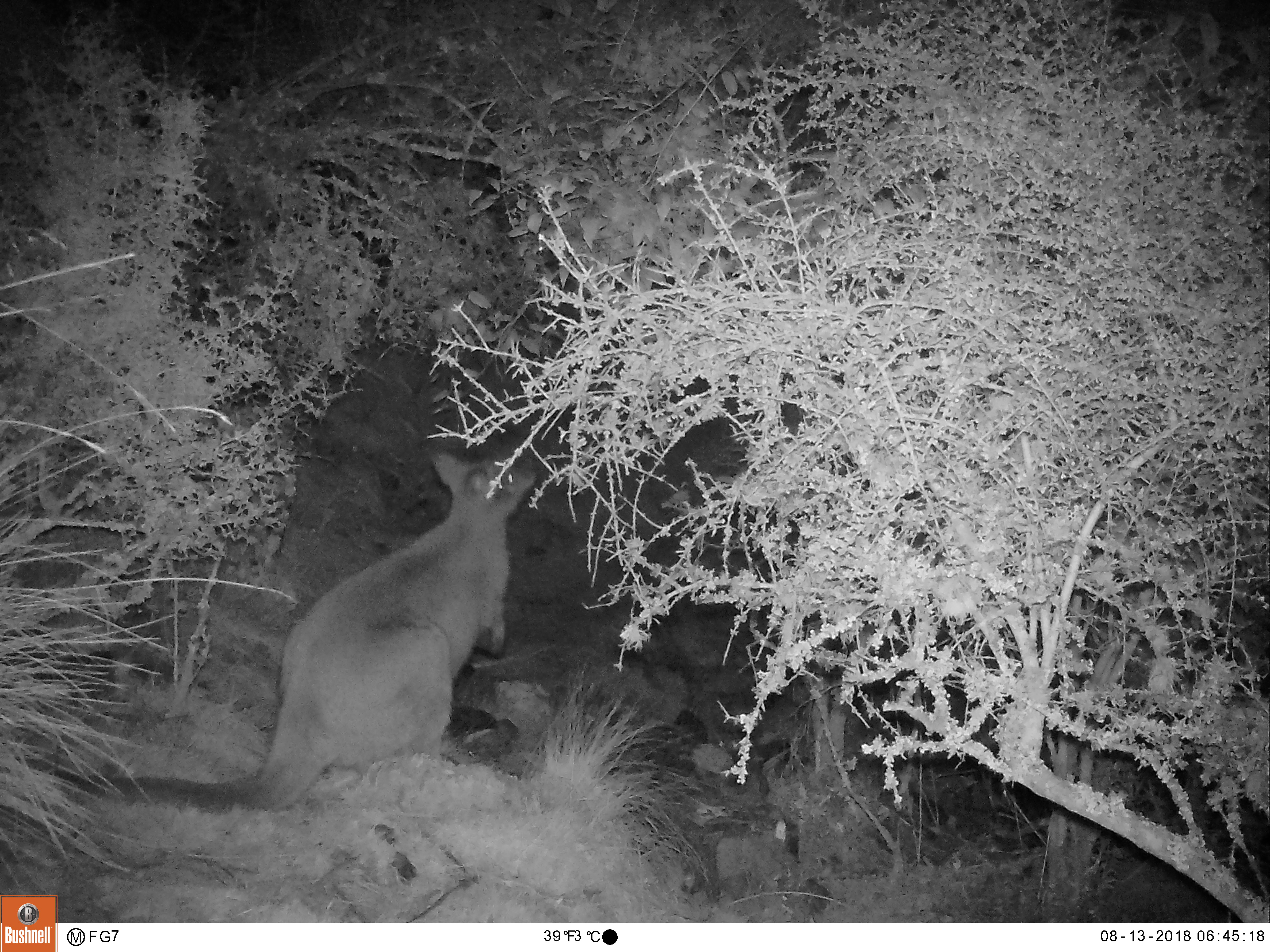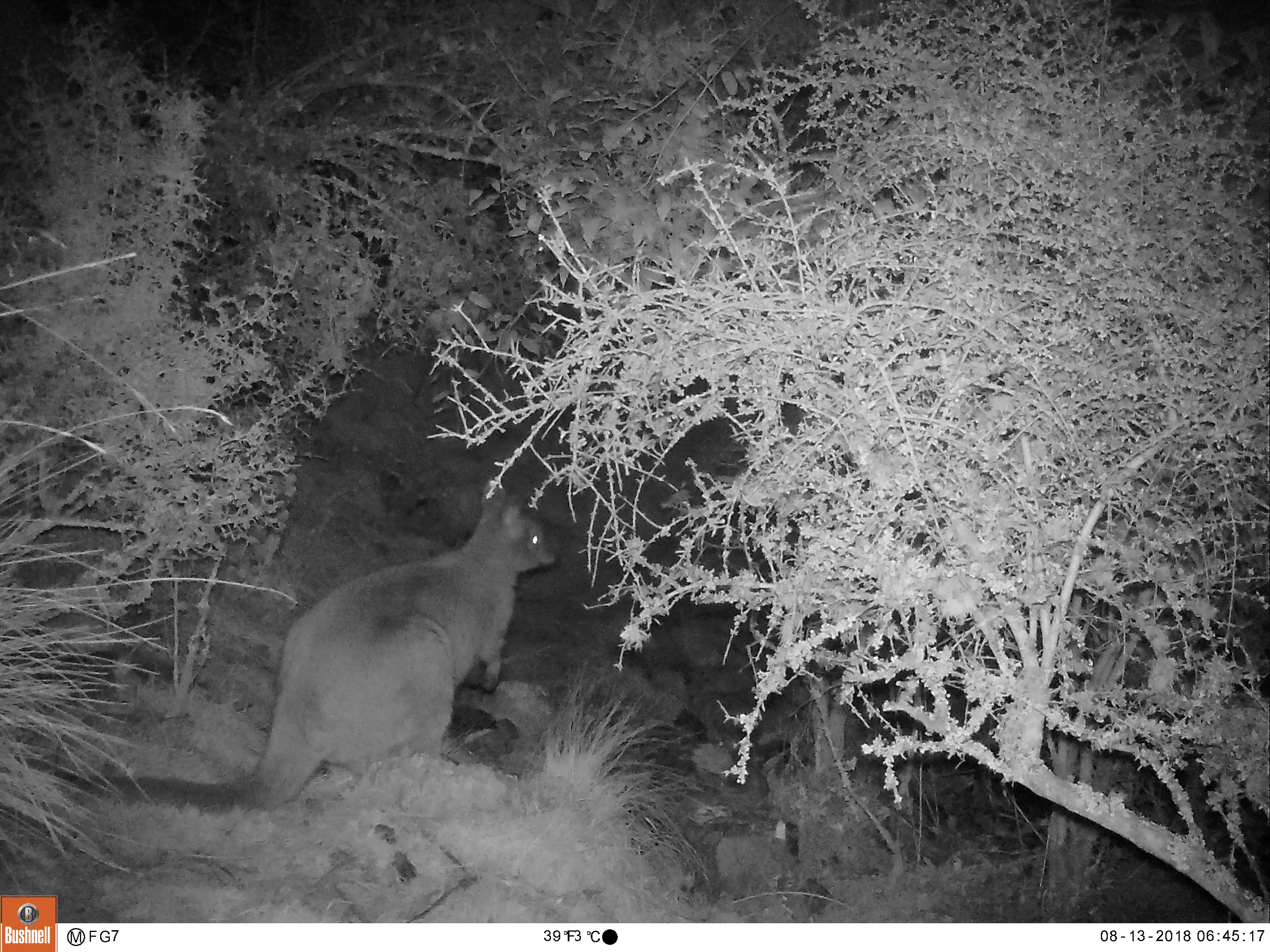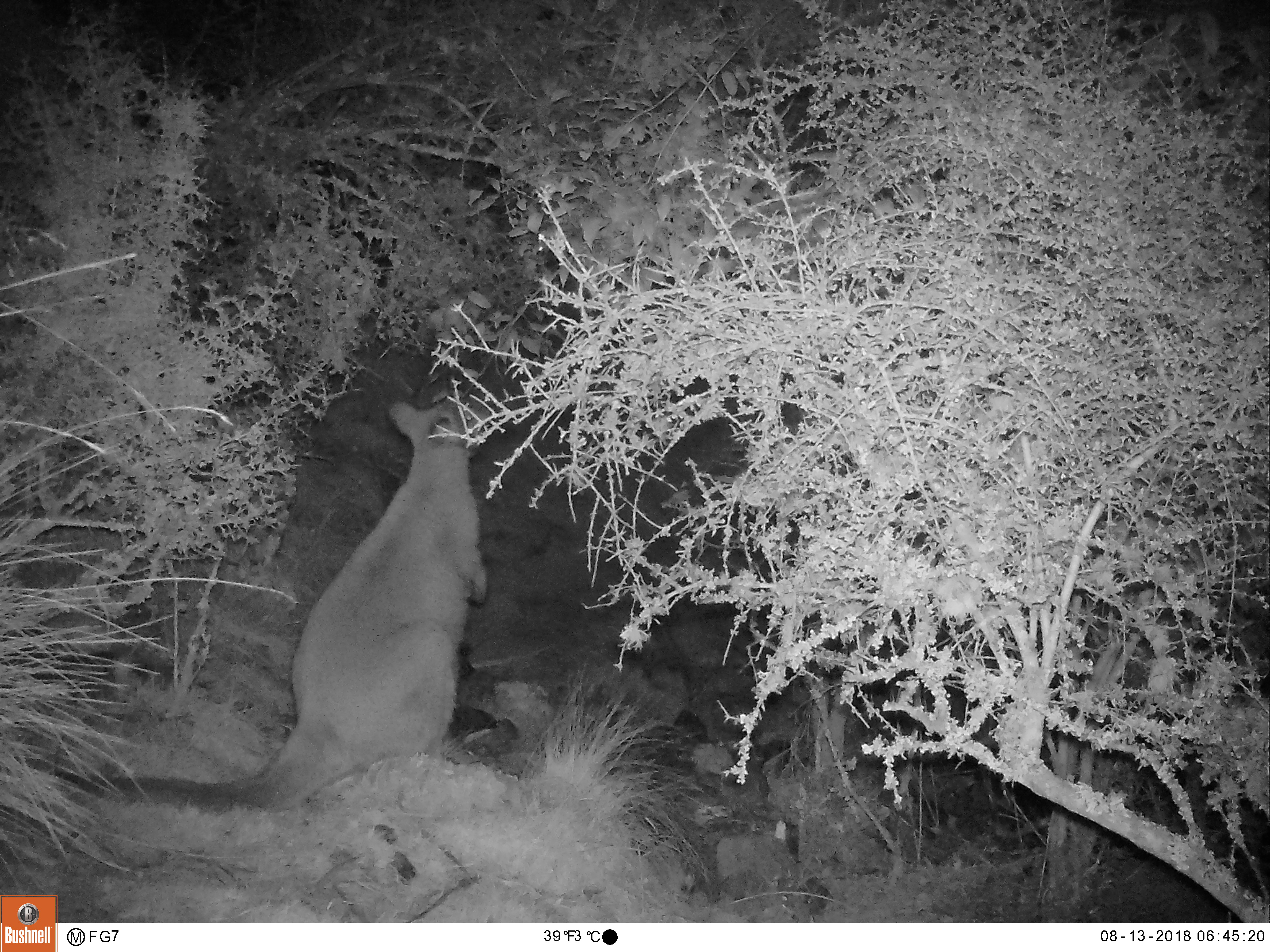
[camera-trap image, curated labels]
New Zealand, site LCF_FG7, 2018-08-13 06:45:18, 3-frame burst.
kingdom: Animalia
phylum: Chordata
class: Mammalia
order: Diprotodontia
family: Macropodidae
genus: Notamacropus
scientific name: Notamacropus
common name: wallaby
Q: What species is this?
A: Wallaby (Notamacropus).